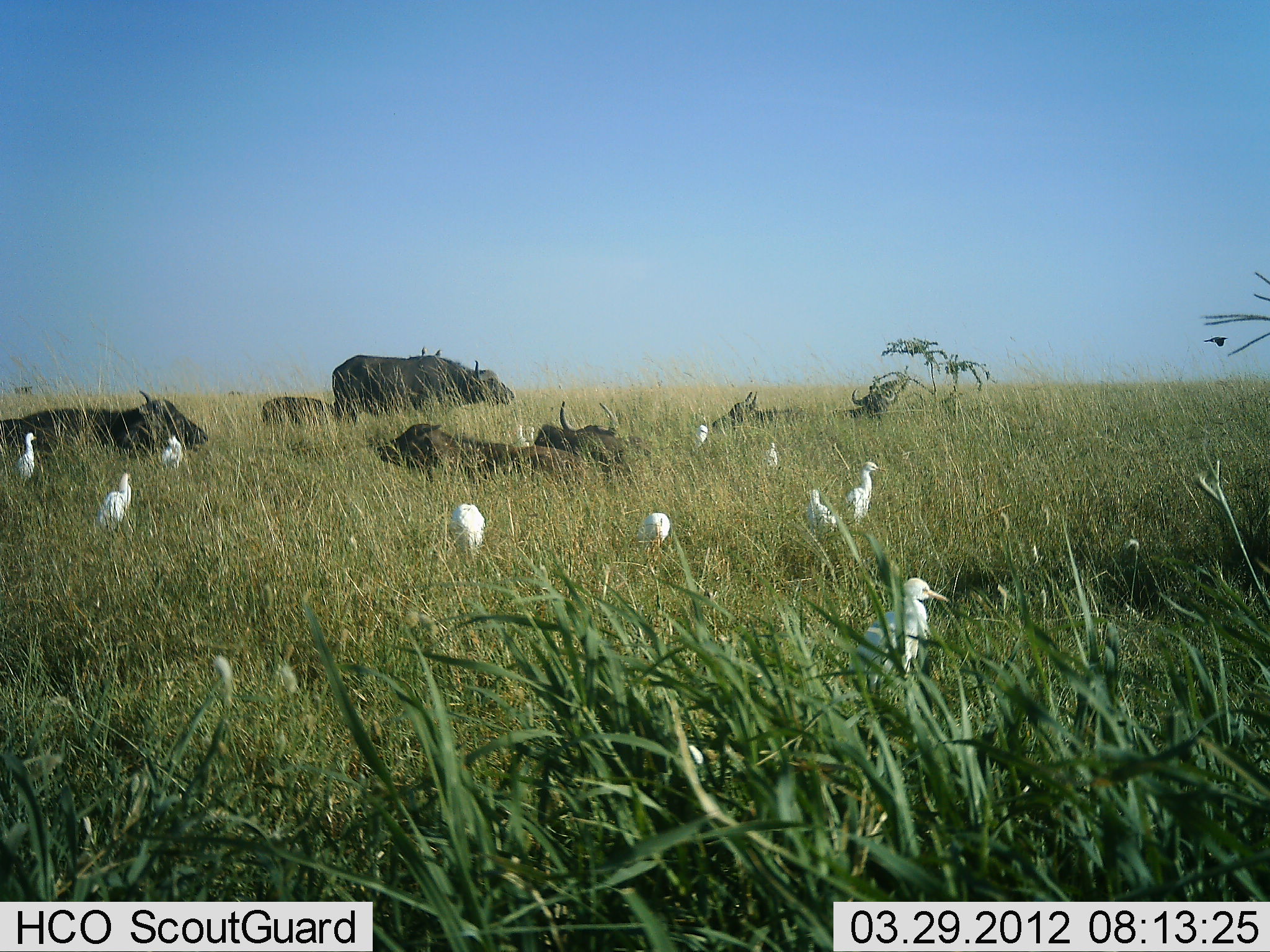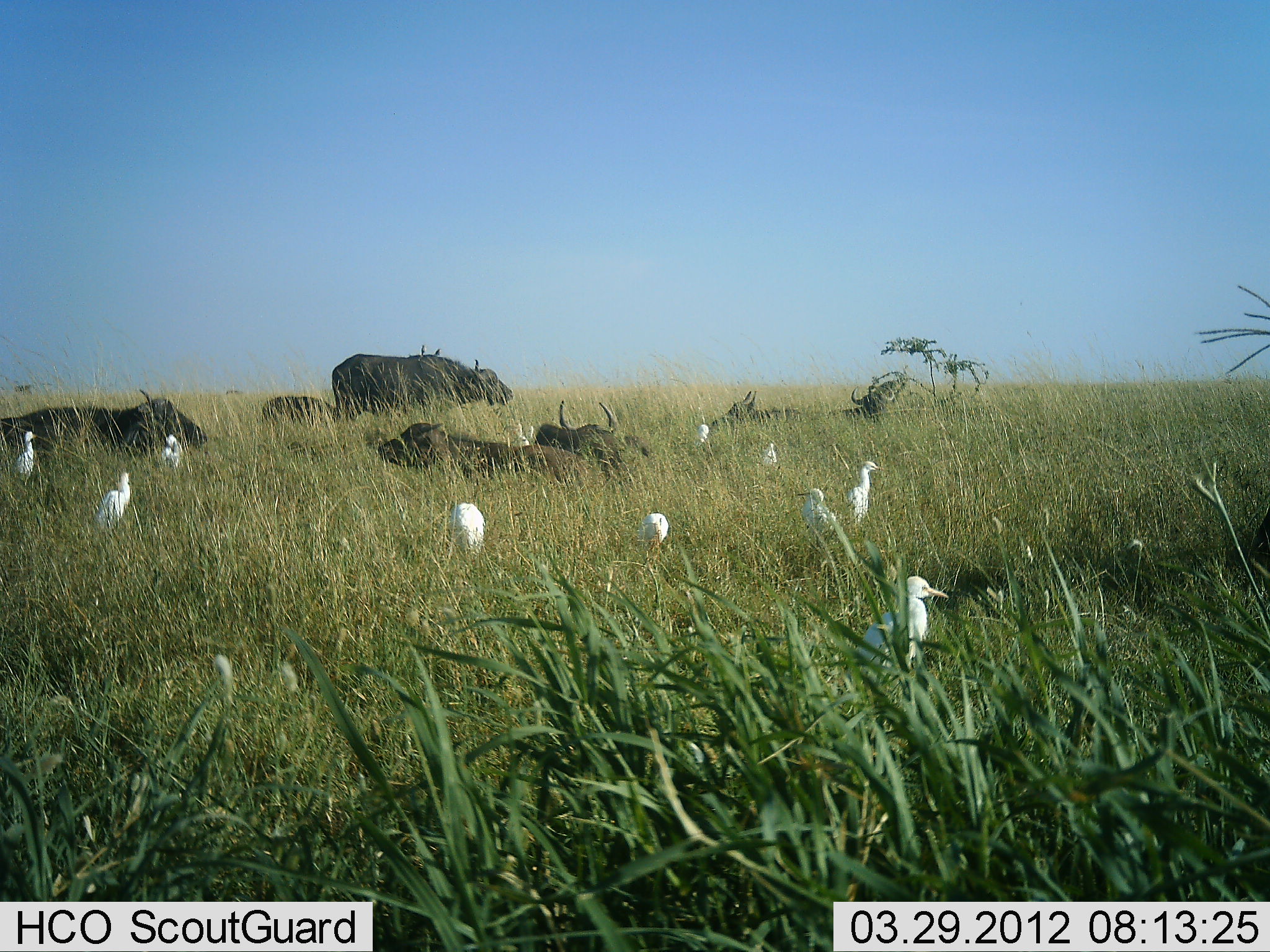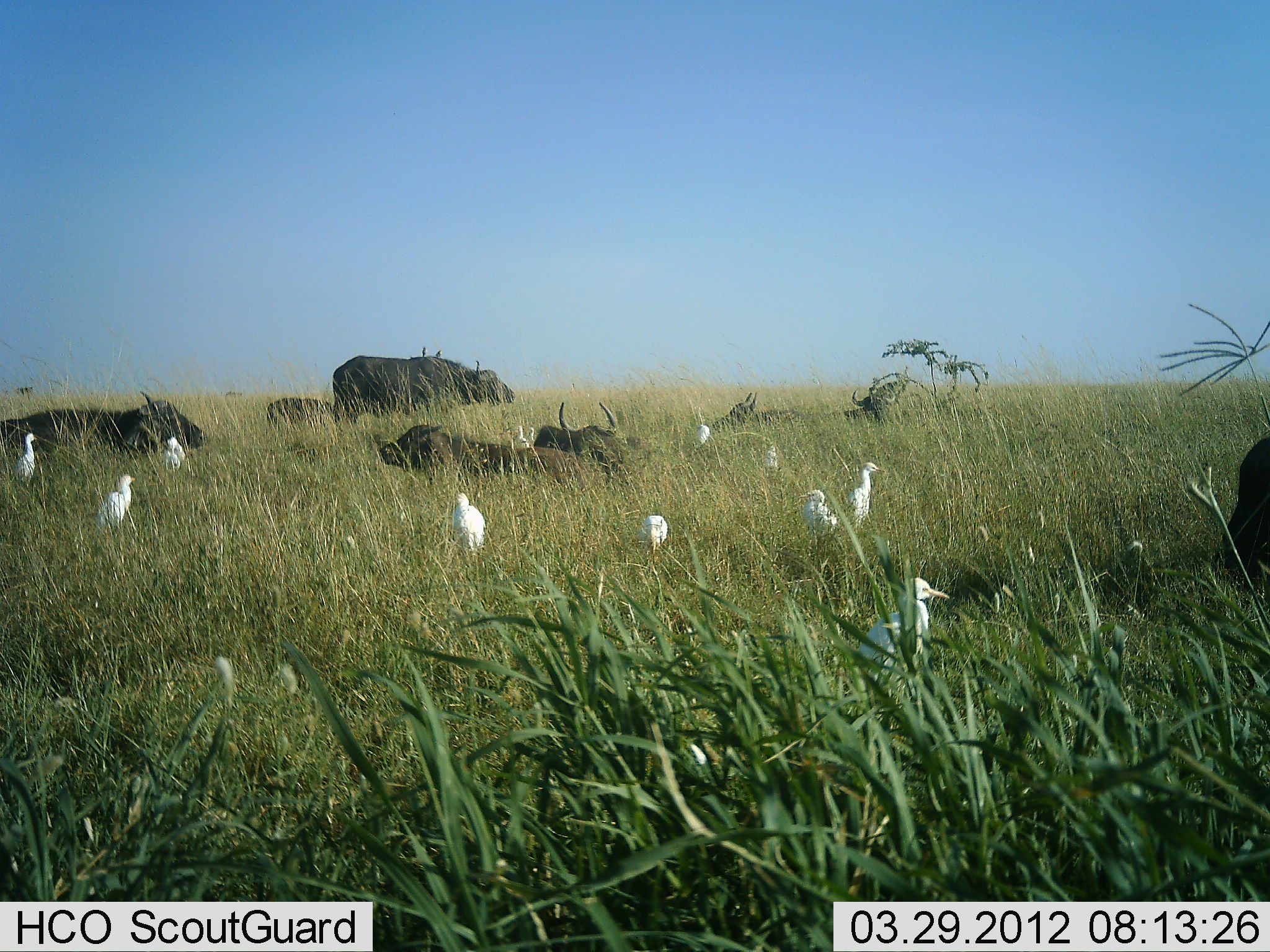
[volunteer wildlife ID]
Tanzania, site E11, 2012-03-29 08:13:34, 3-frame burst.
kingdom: Animalia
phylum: Chordata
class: Mammalia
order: Artiodactyla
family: Bovidae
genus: Syncerus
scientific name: Syncerus caffer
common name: cape buffalo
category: buffalo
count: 7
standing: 76%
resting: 100%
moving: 8%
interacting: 4%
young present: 16%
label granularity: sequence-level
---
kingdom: Animalia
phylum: Chordata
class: Aves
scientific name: Aves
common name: bird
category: otherbird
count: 10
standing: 84%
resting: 24%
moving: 4%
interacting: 0%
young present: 0%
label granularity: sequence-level